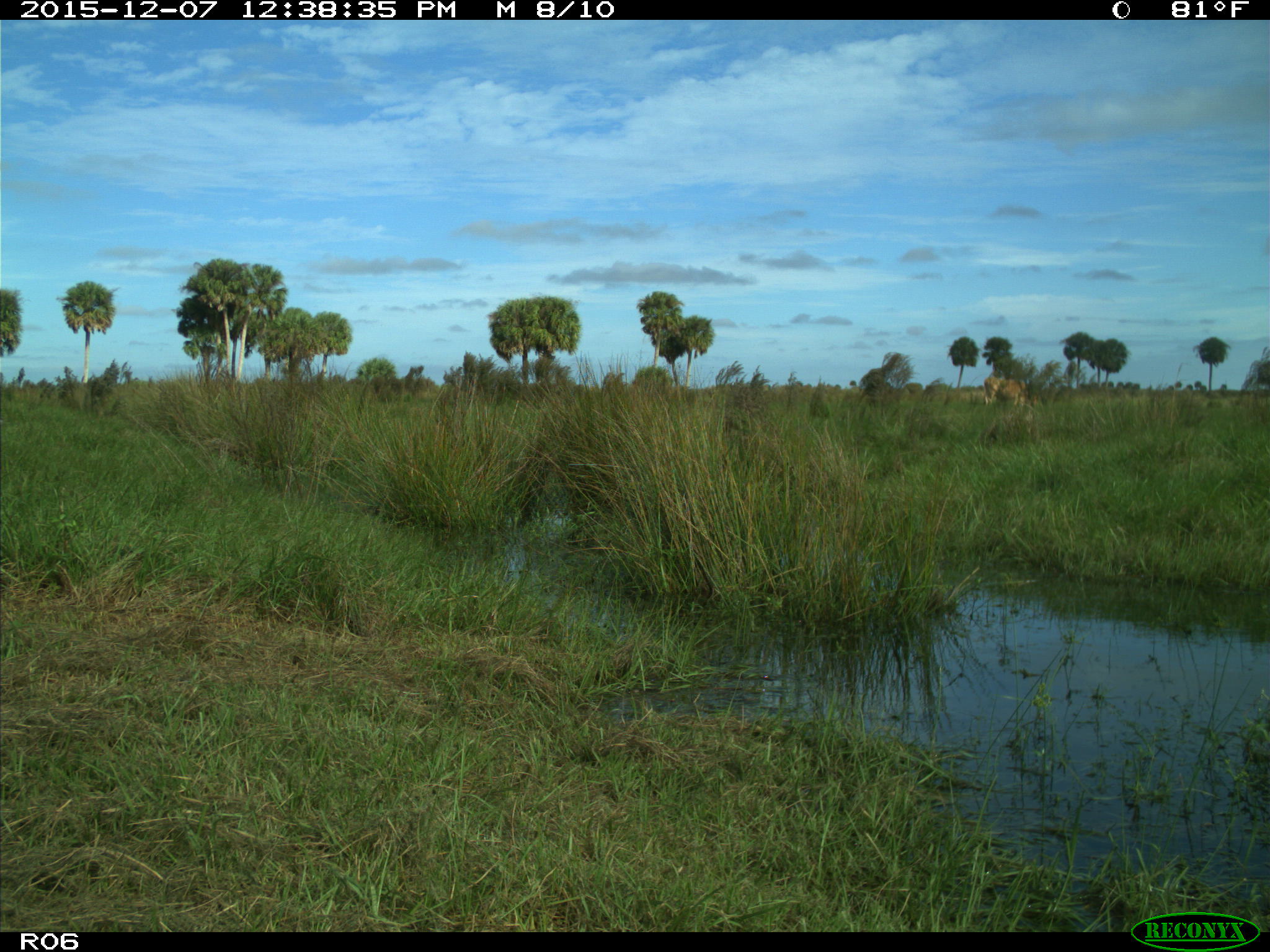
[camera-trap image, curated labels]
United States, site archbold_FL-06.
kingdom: Animalia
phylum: Chordata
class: Mammalia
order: Artiodactyla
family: Bovidae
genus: Bos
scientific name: Bos taurus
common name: domestic cow